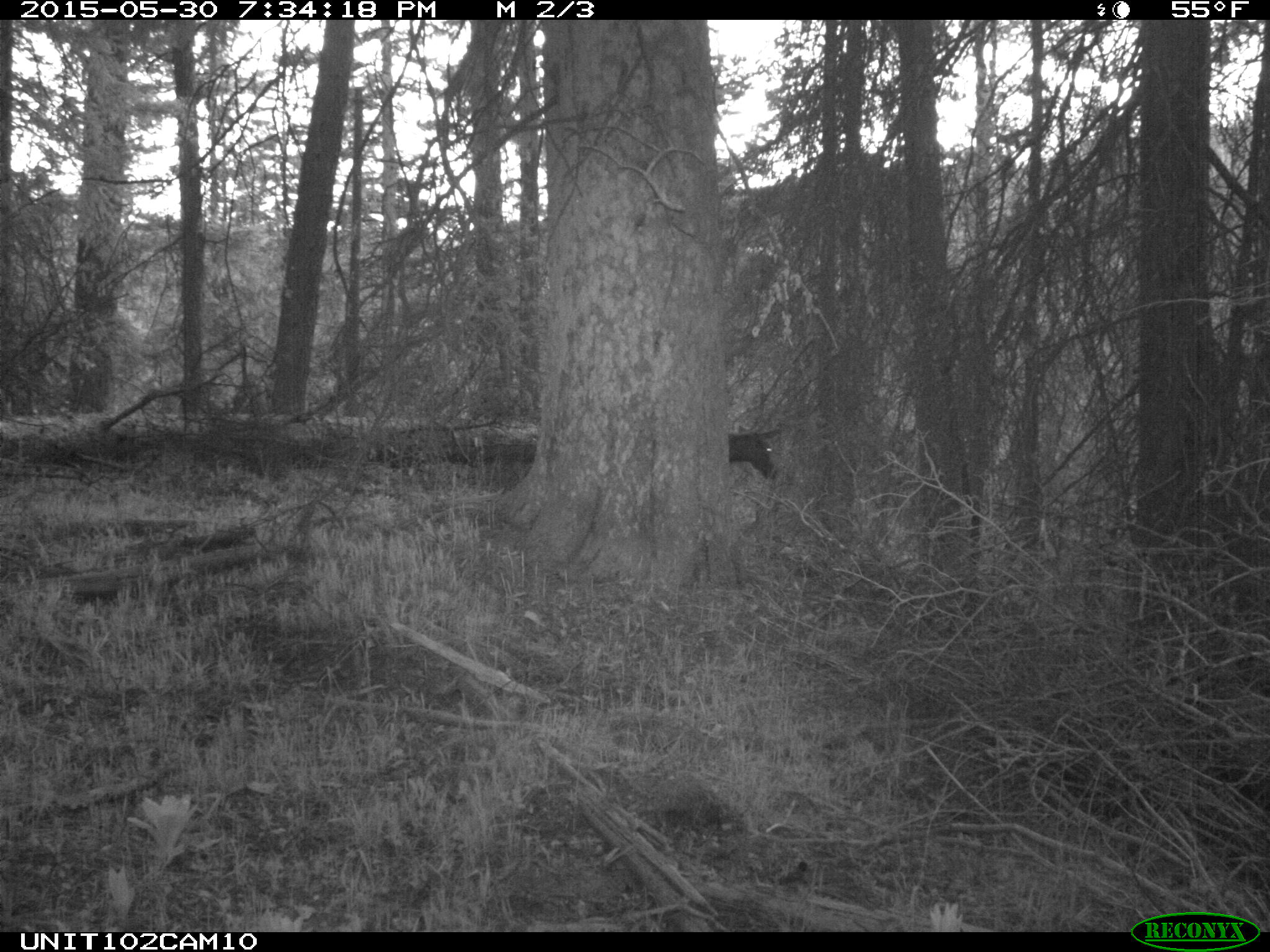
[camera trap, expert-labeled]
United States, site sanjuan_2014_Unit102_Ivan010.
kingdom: Animalia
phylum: Chordata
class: Mammalia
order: Artiodactyla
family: Cervidae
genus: Cervus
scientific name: Cervus elaphus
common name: red deer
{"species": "Cervus elaphus (red deer)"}